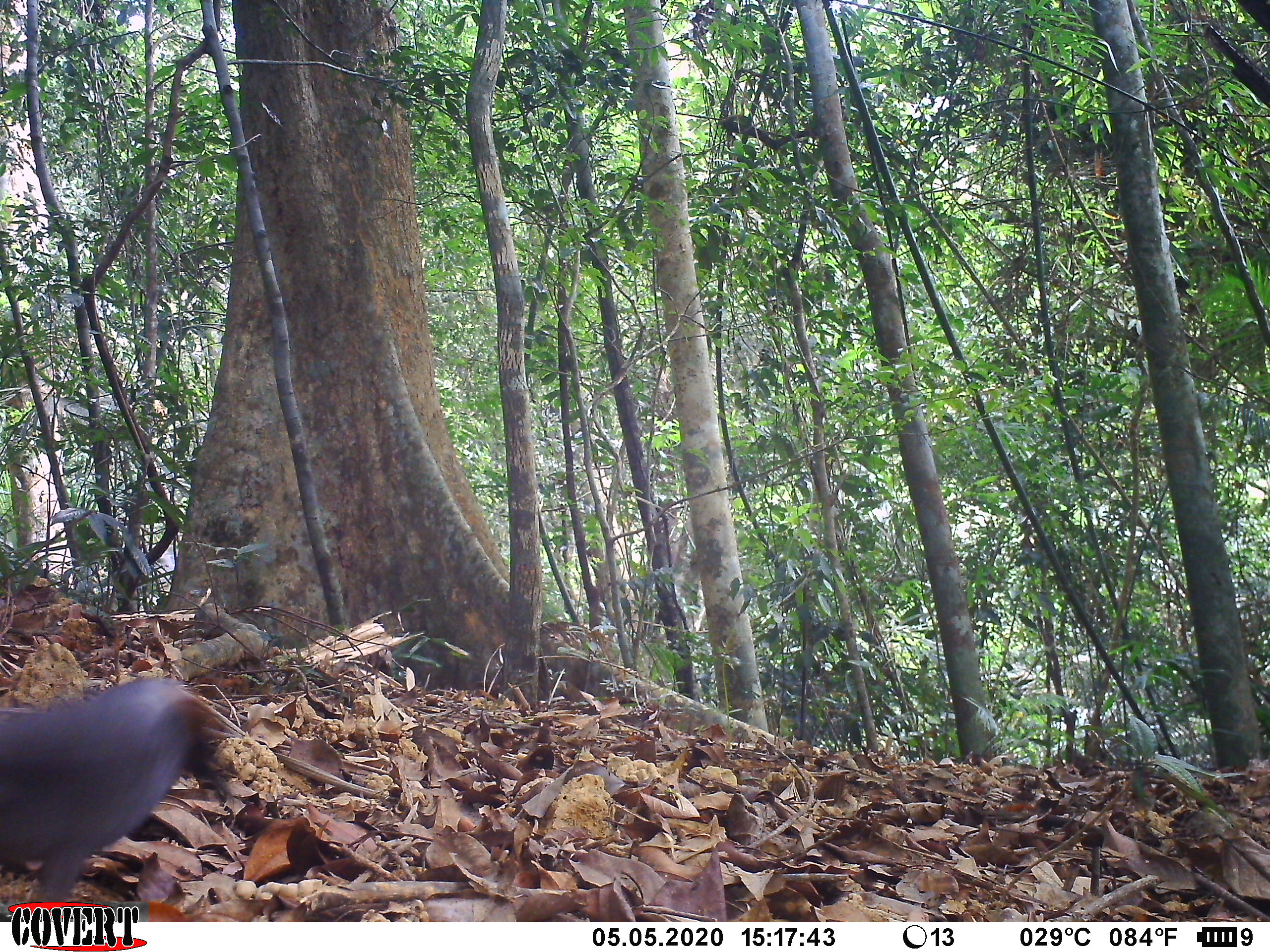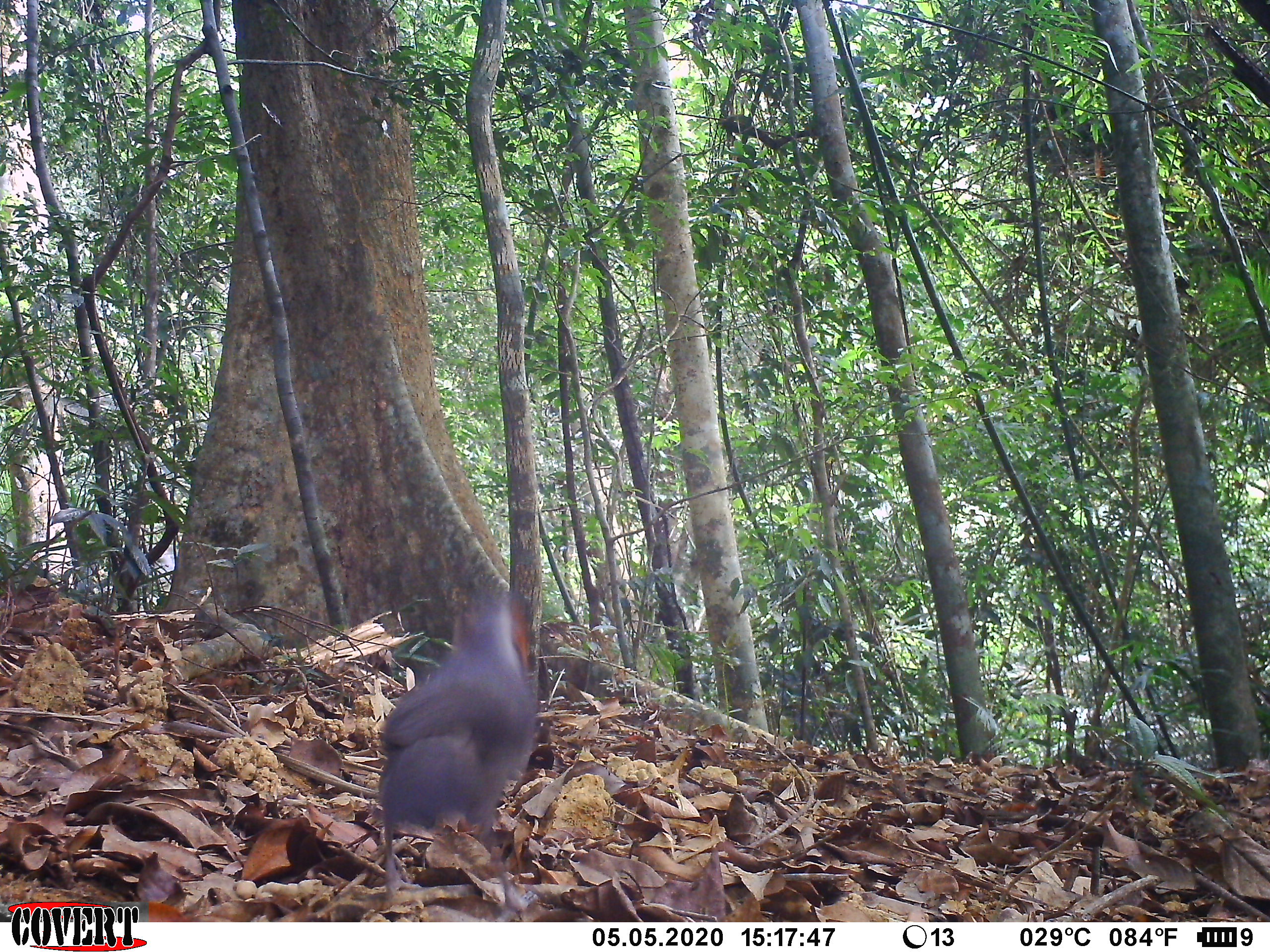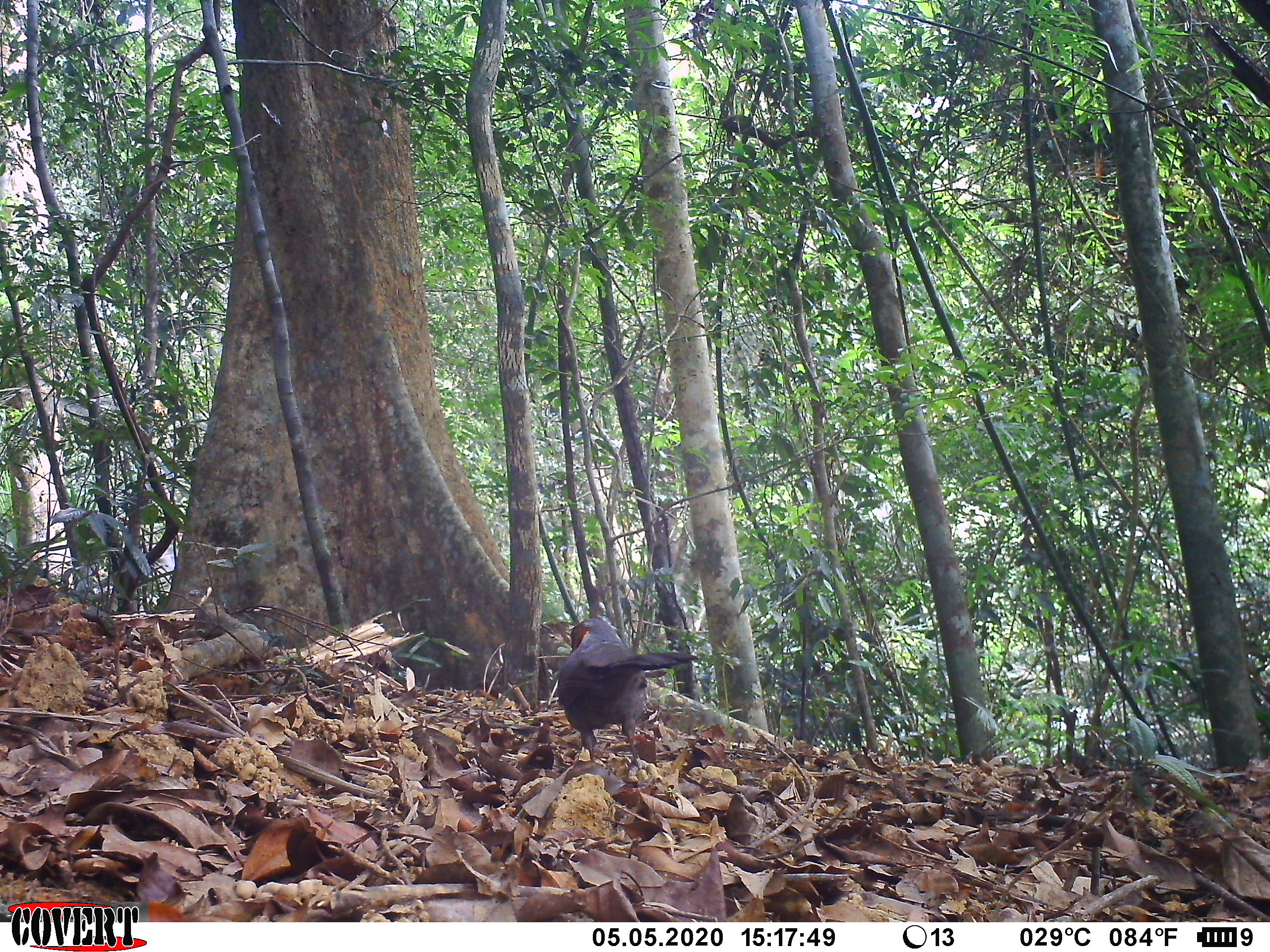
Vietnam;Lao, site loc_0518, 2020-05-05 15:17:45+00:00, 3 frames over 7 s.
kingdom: Animalia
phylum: Chordata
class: Aves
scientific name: Aves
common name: bird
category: unidentified bird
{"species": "unidentified bird (bird) (Aves)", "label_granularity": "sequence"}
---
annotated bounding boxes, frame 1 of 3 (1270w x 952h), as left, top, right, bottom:
unidentified bird: 0, 676, 229, 902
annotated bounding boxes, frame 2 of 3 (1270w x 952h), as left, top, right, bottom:
unidentified bird: 375, 578, 539, 919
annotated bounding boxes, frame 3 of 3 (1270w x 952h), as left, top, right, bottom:
unidentified bird: 557, 616, 700, 771